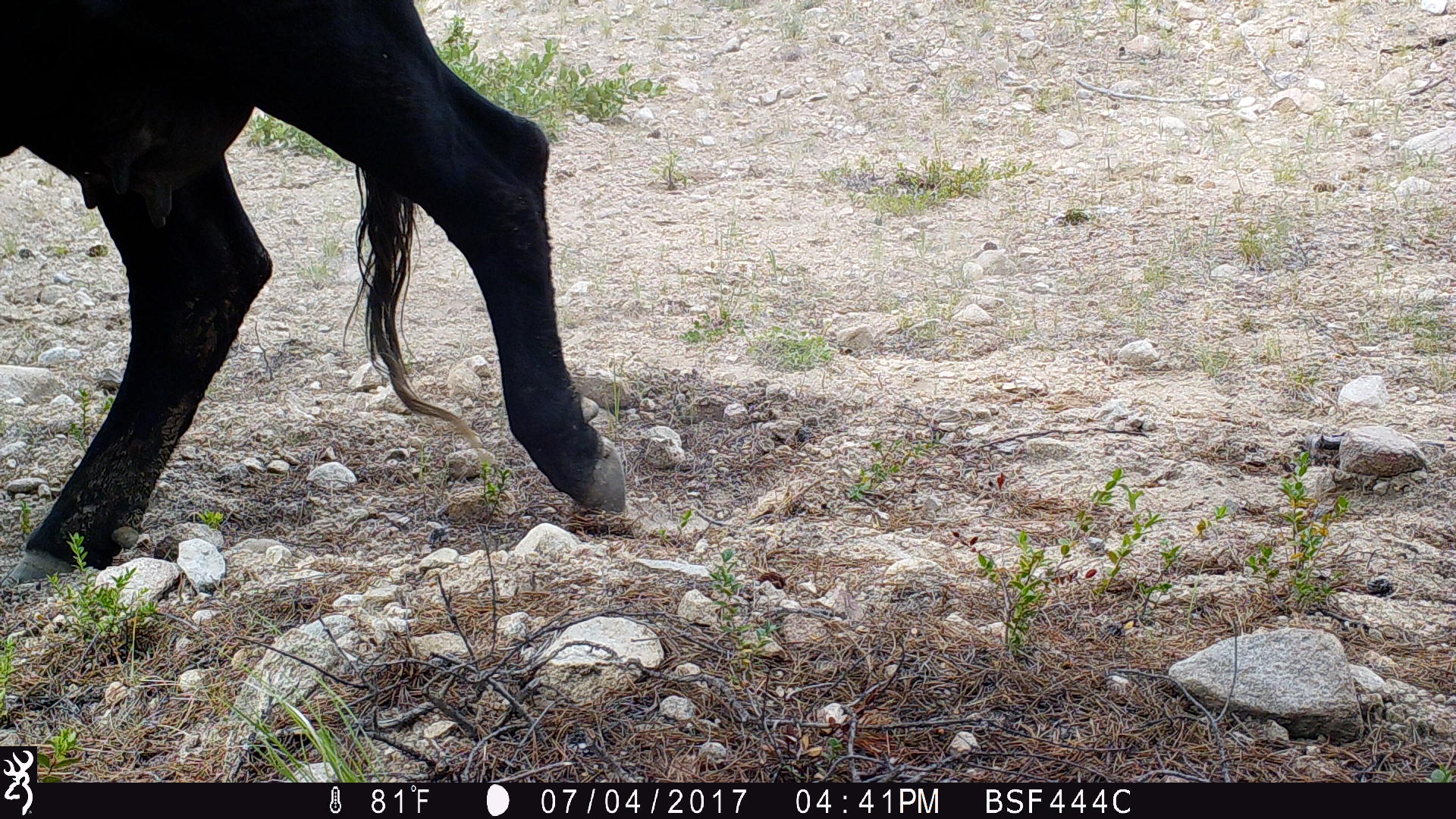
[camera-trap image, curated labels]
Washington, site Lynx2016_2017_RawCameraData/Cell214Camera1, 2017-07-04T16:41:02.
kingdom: Animalia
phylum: Chordata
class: Mammalia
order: Artiodactyla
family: Bovidae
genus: Bos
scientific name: Bos taurus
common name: domestic cattle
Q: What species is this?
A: Domestic cattle (Bos taurus).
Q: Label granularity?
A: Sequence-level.